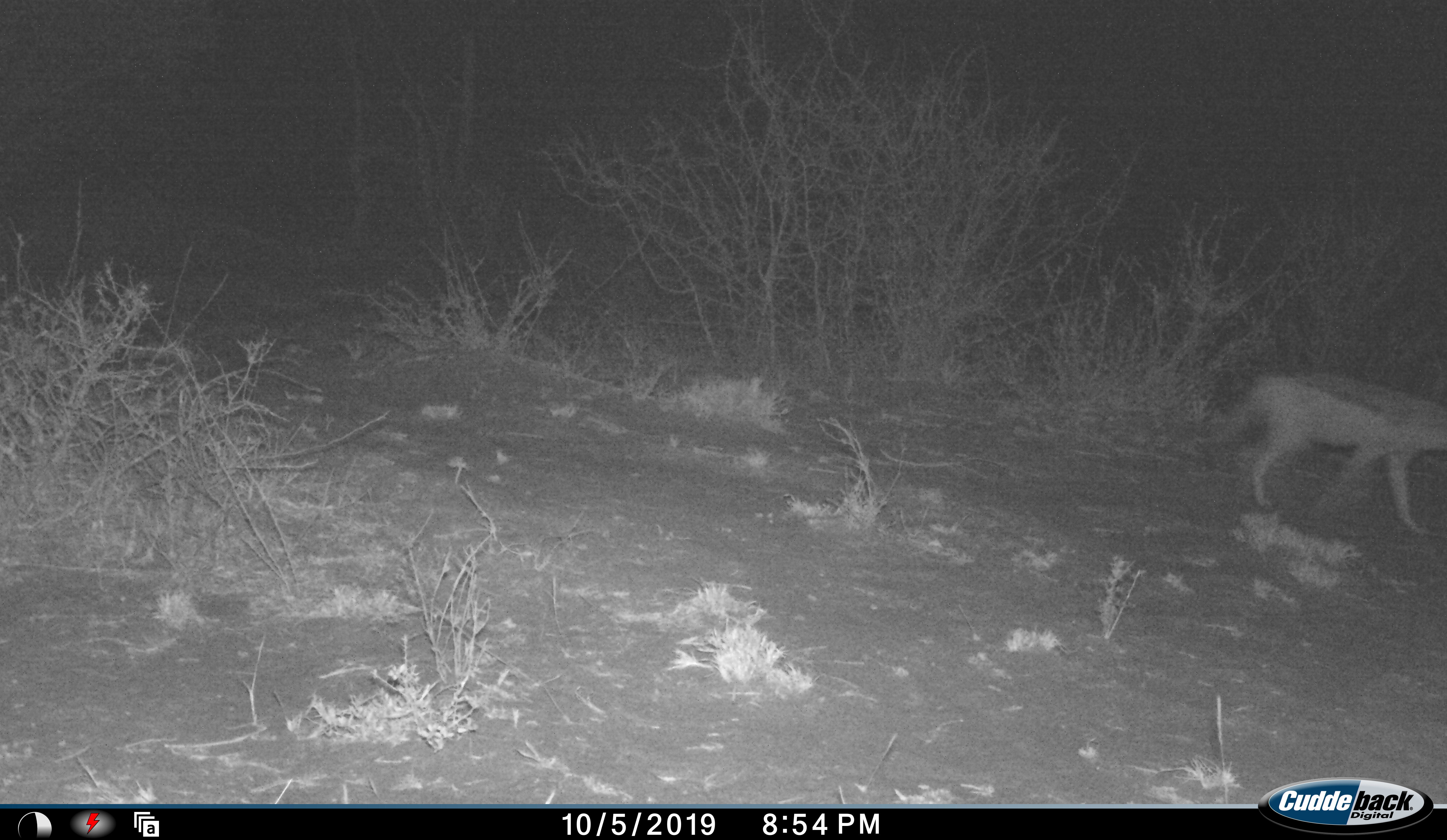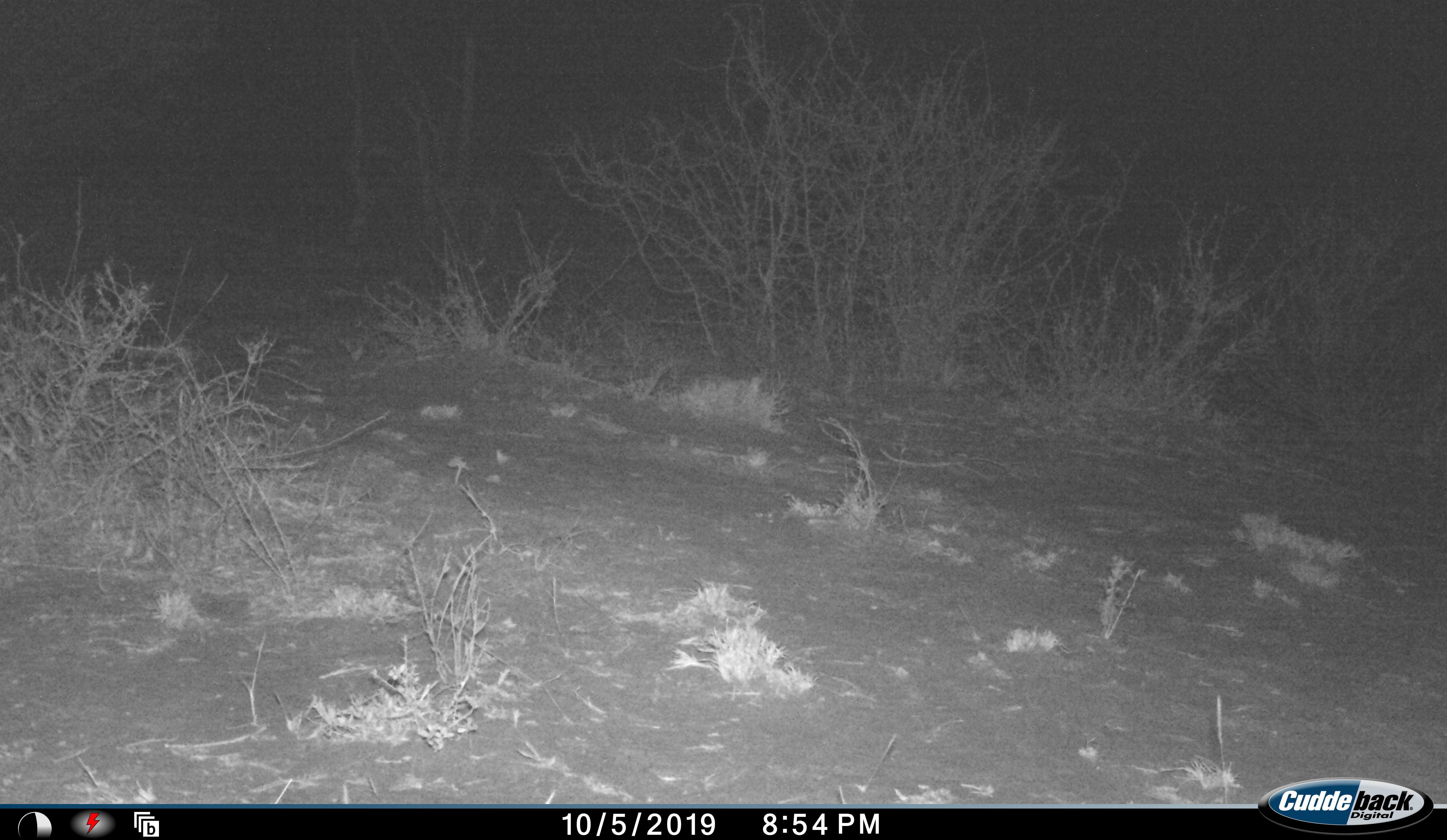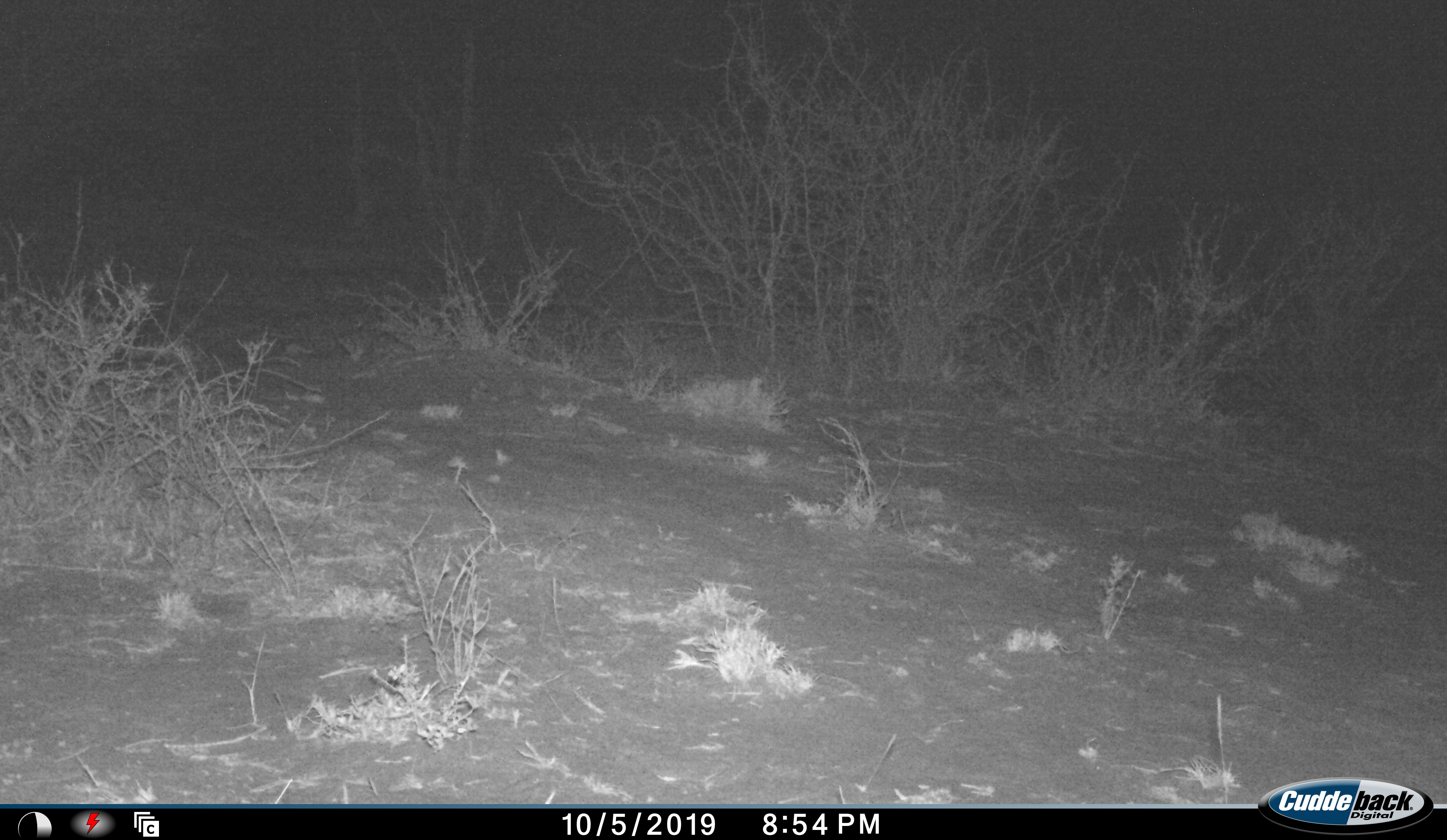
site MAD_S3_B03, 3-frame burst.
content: unidentified animal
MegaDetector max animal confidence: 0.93